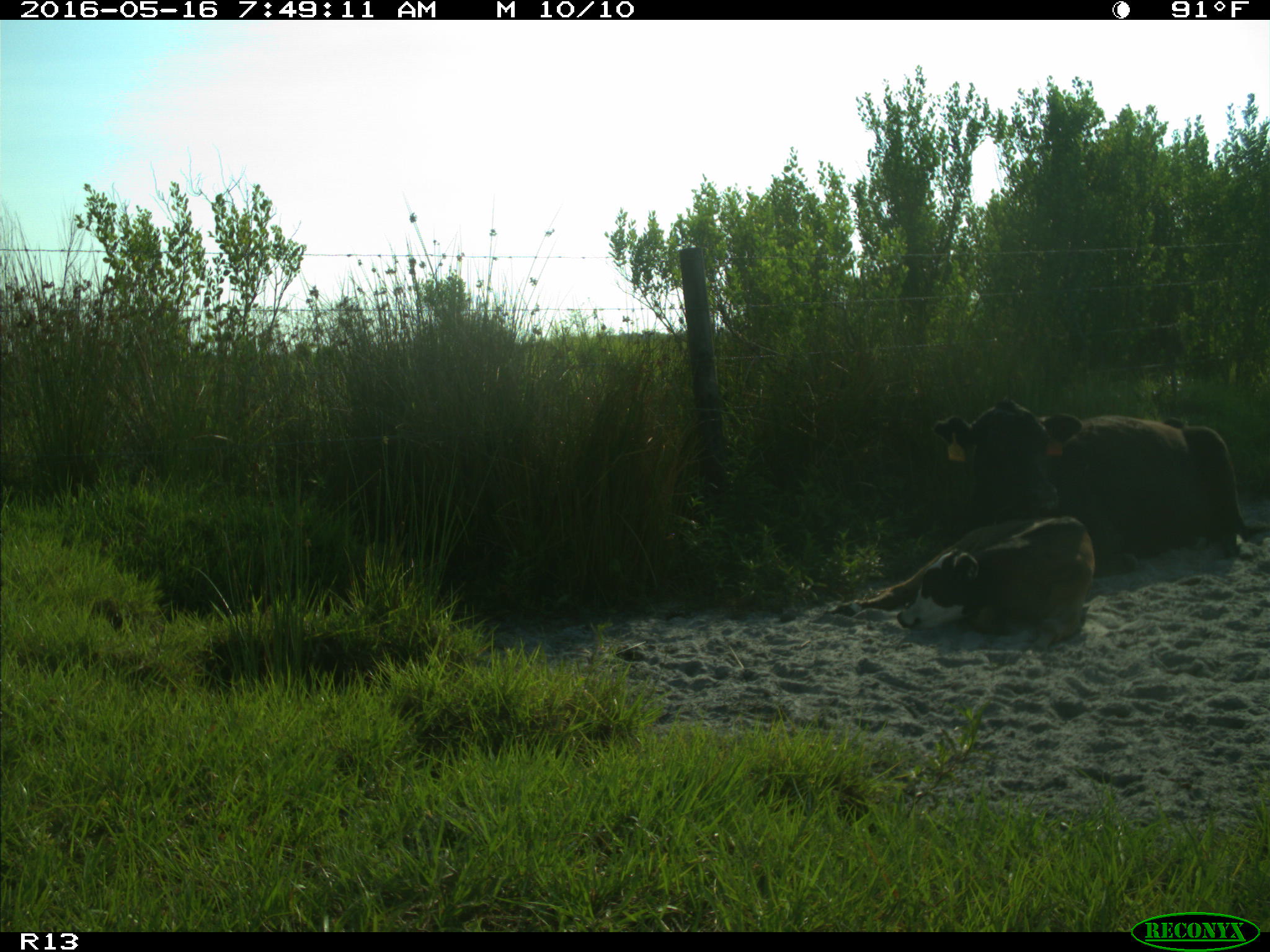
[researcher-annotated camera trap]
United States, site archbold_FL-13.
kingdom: Animalia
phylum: Chordata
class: Mammalia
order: Artiodactyla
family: Bovidae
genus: Bos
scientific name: Bos taurus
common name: domestic cow